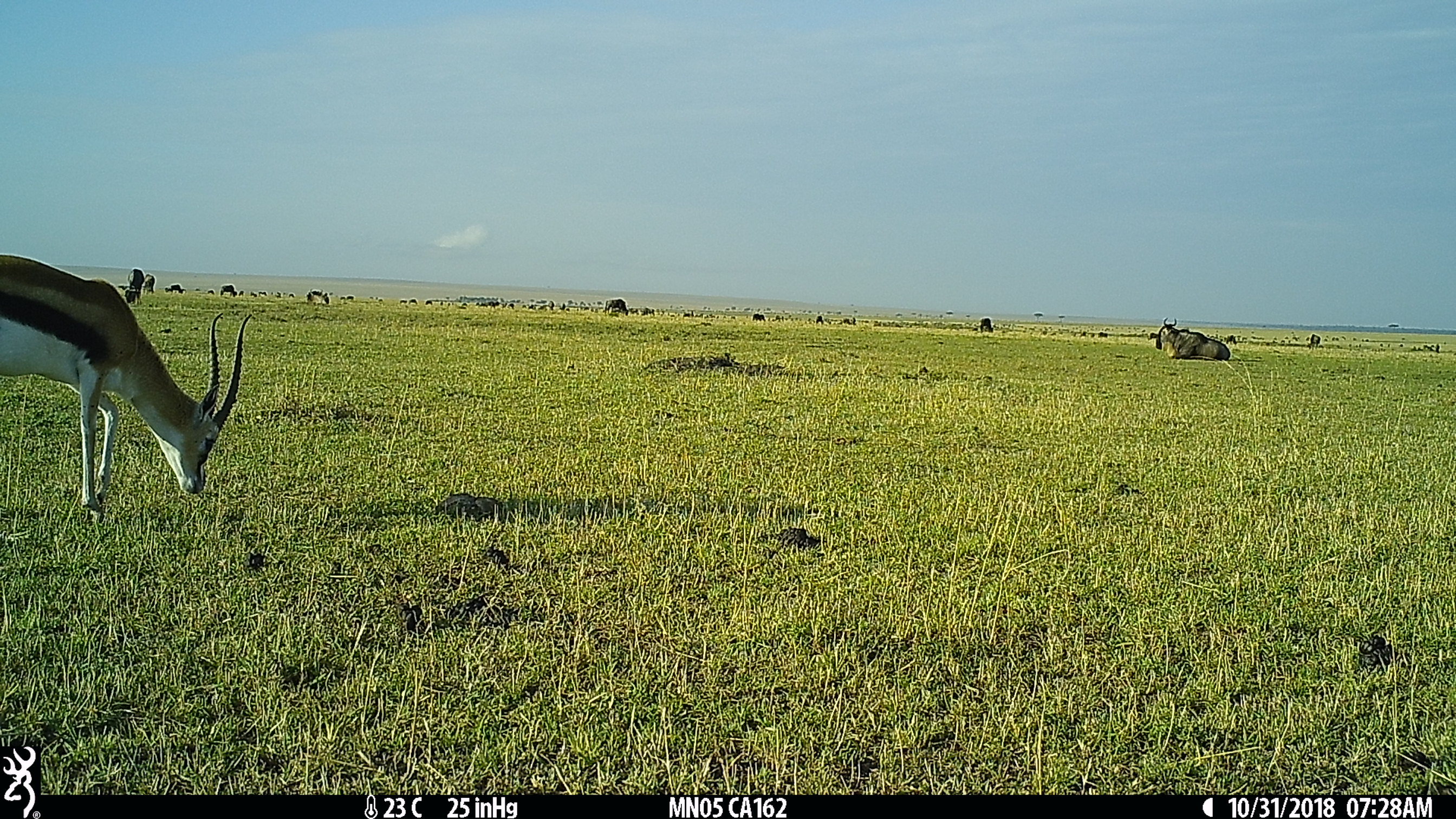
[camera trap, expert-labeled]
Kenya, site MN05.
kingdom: Animalia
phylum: Chordata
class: Mammalia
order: Artiodactyla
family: Bovidae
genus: Eudorcas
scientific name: Eudorcas thomsonii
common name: thomon's gazelle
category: gazelle thomsons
Gazelle thomsons (thomon's gazelle) (Eudorcas thomsonii).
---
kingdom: Animalia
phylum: Chordata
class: Mammalia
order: Artiodactyla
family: Bovidae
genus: Connochaetes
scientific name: Connochaetes taurinus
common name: blue wildebeest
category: wildebeest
Wildebeest (blue wildebeest) (Connochaetes taurinus).